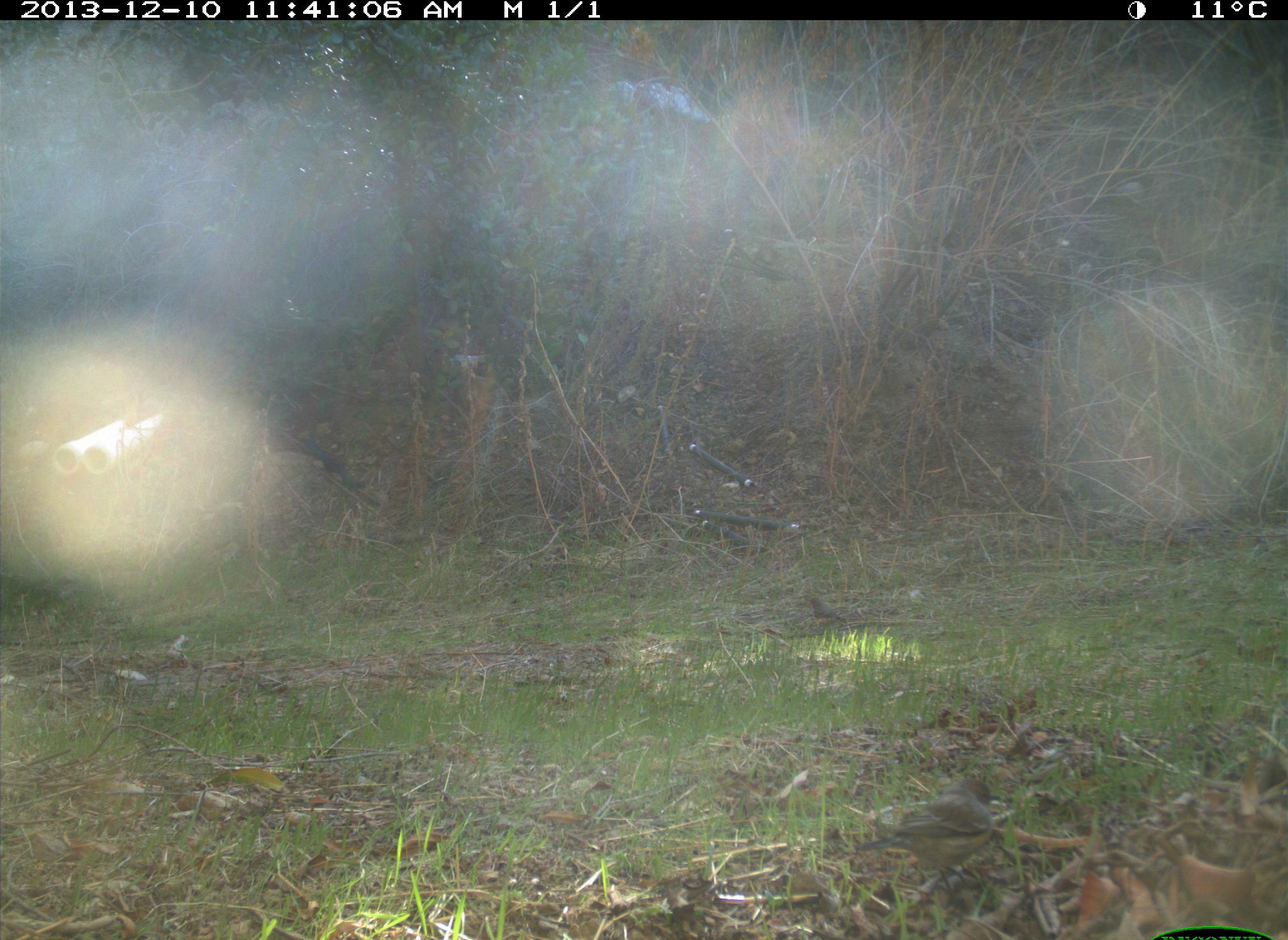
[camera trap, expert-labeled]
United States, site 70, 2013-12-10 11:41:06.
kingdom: Animalia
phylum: Chordata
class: Aves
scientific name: Aves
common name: bird